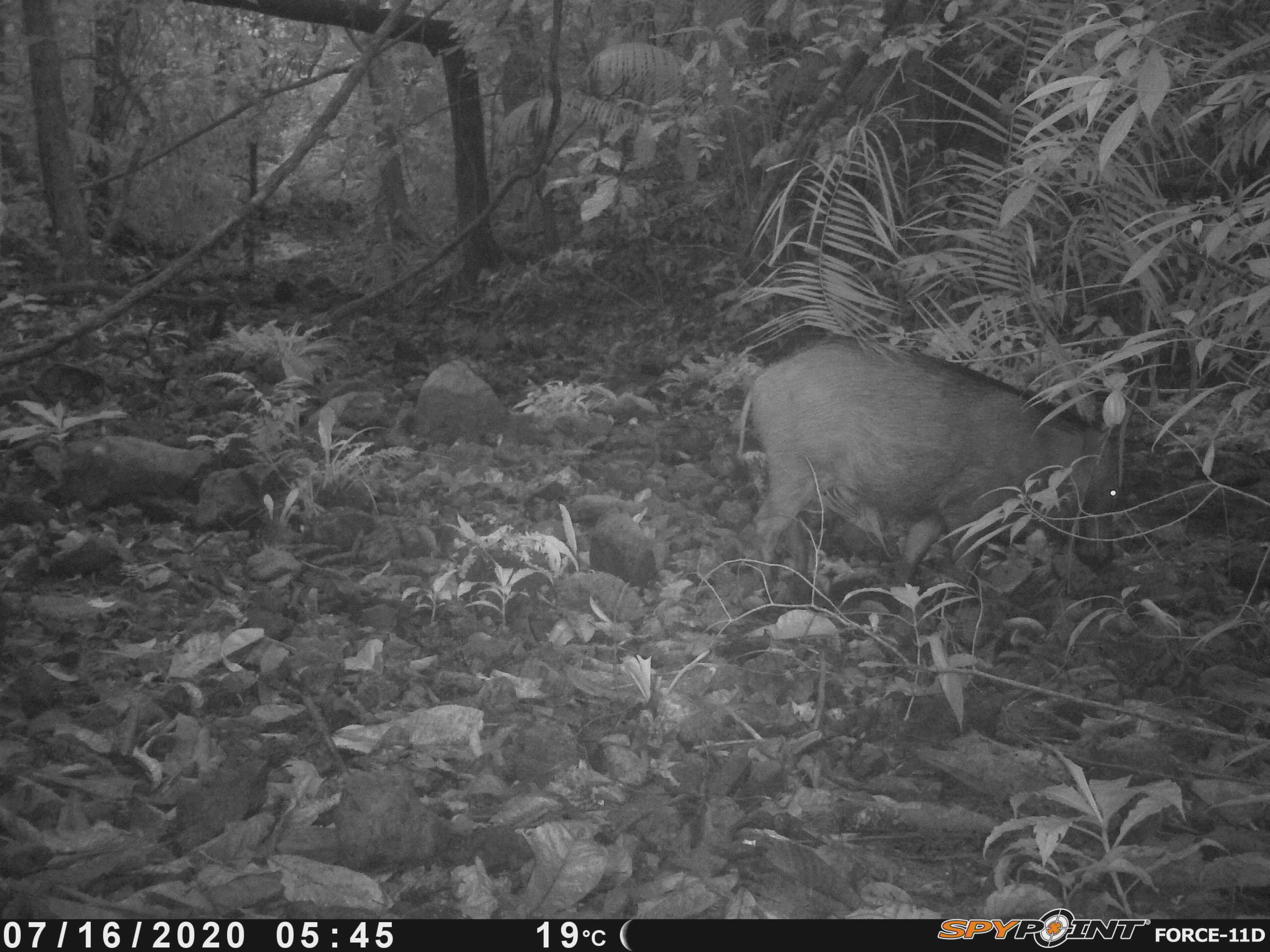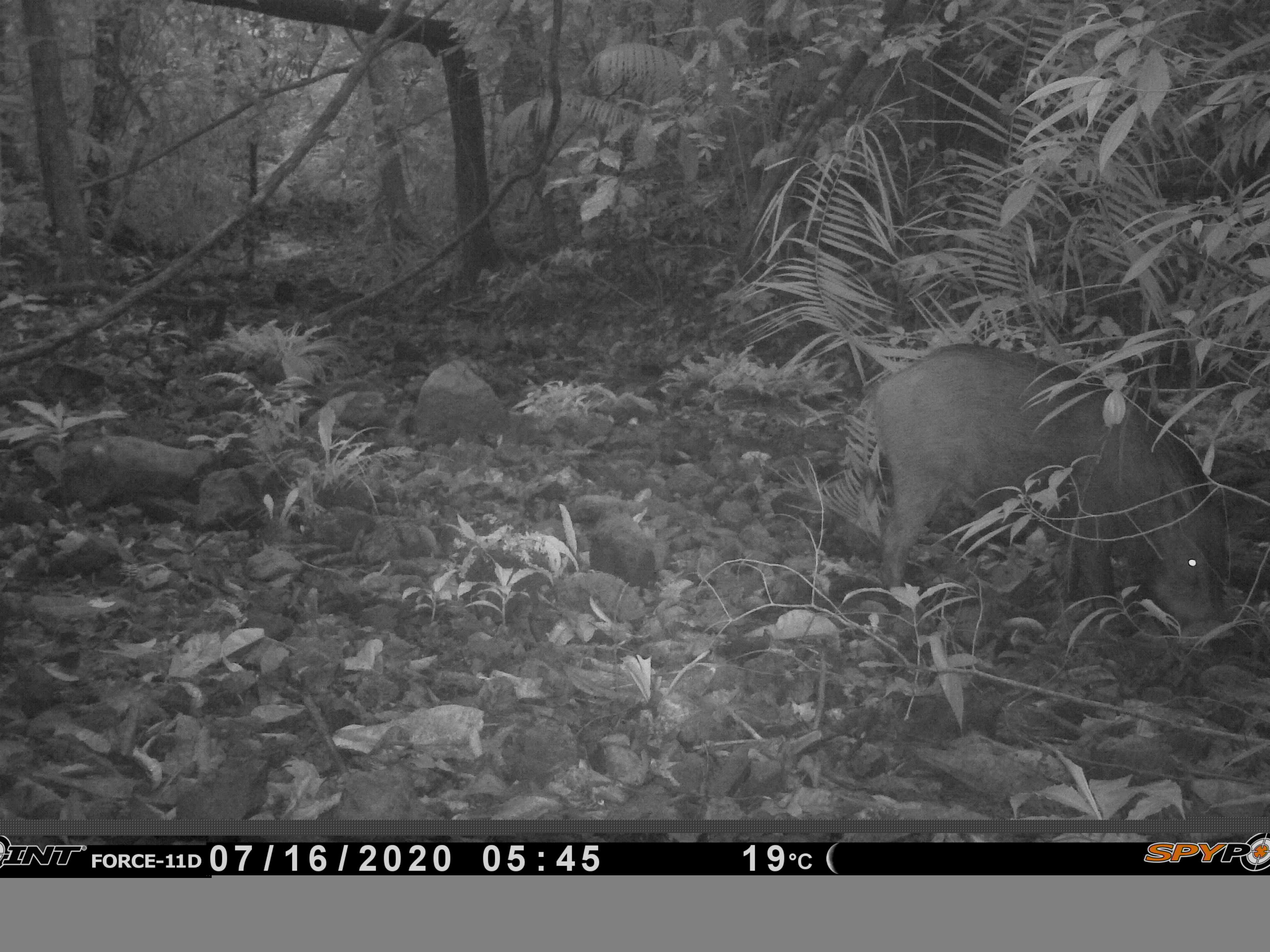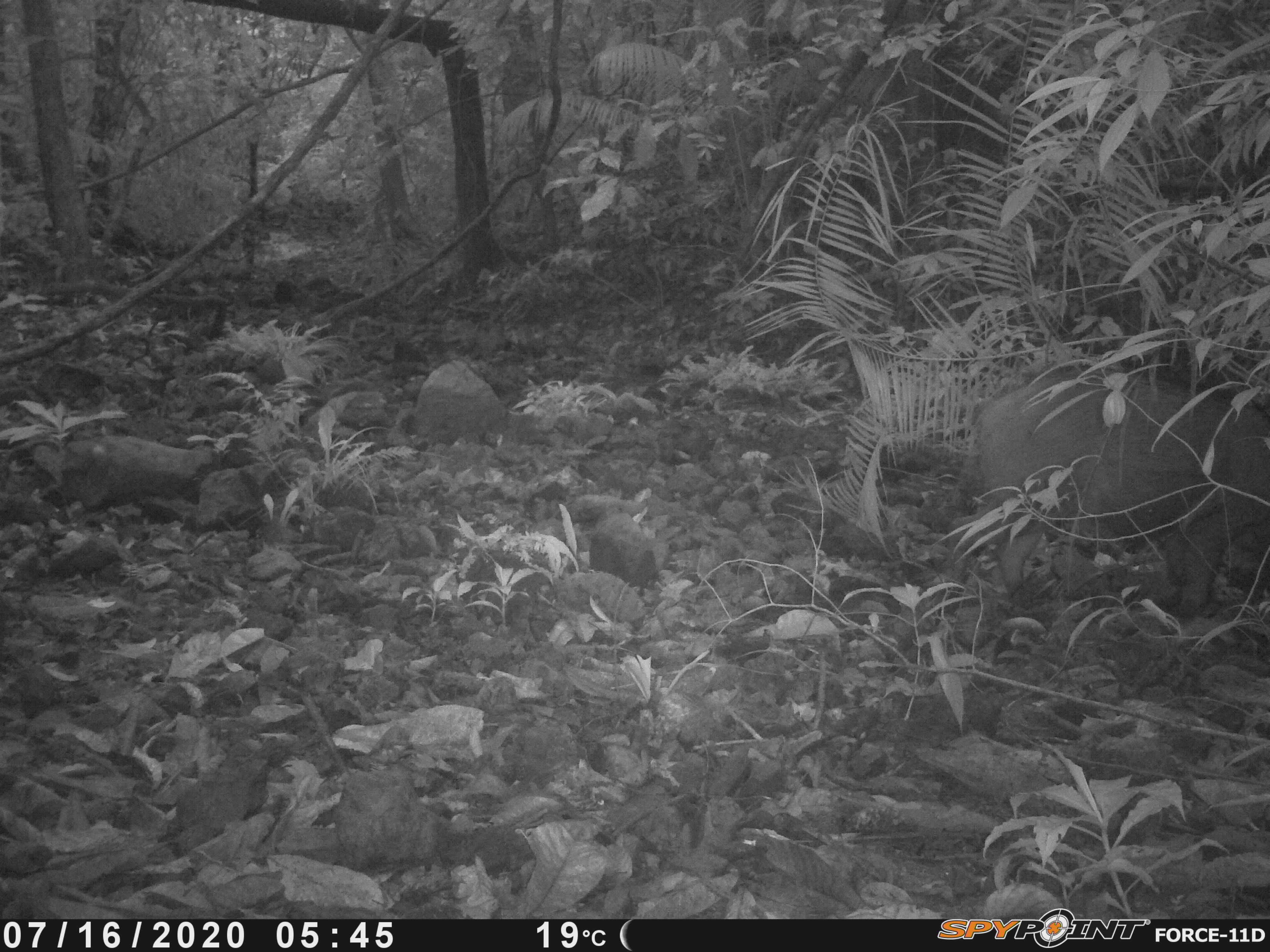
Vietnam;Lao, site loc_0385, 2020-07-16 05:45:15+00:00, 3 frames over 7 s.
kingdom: Animalia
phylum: Chordata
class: Mammalia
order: Artiodactyla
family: Suidae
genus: Sus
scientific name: Sus scrofa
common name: eurasian wild pig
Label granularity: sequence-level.